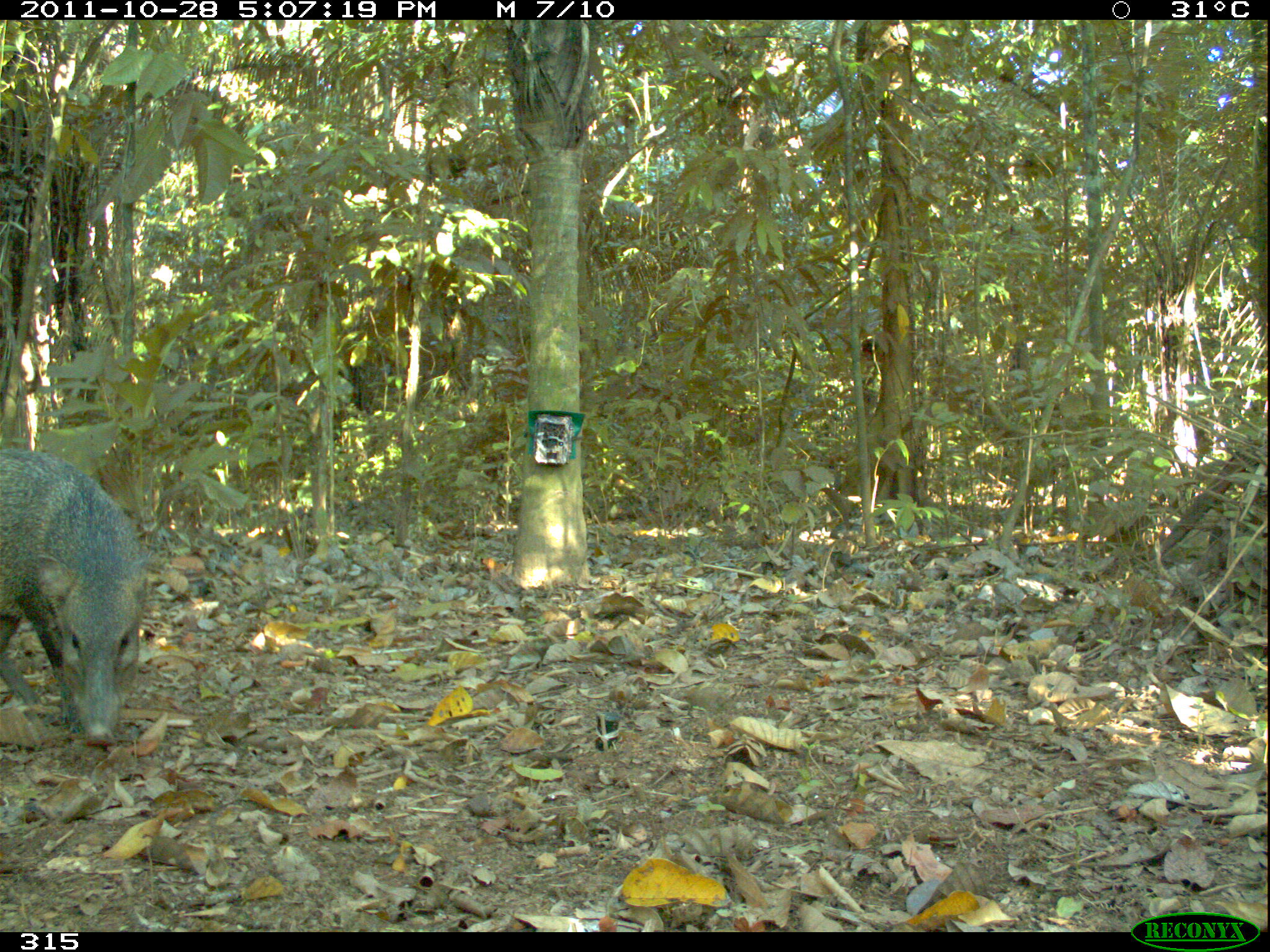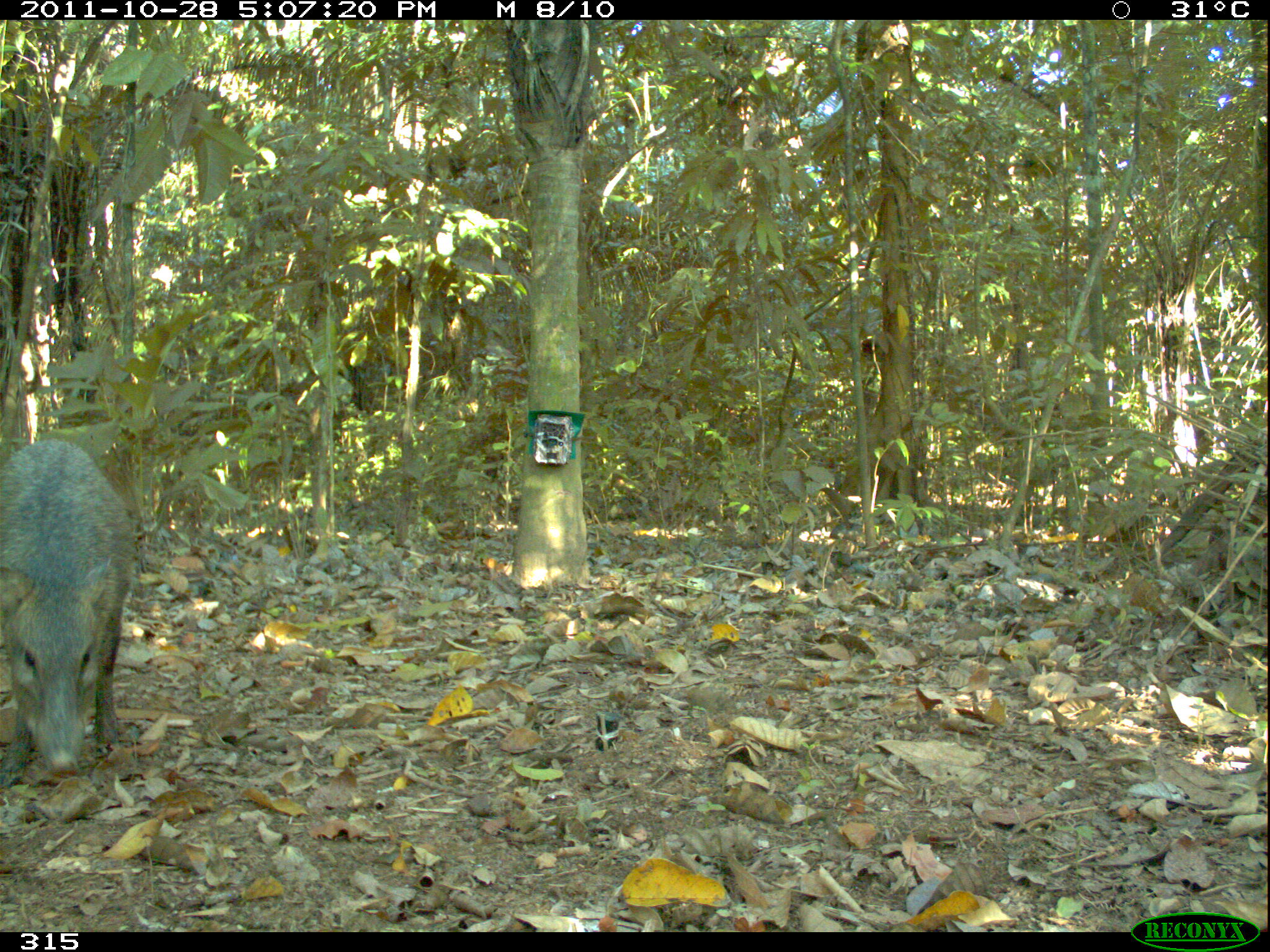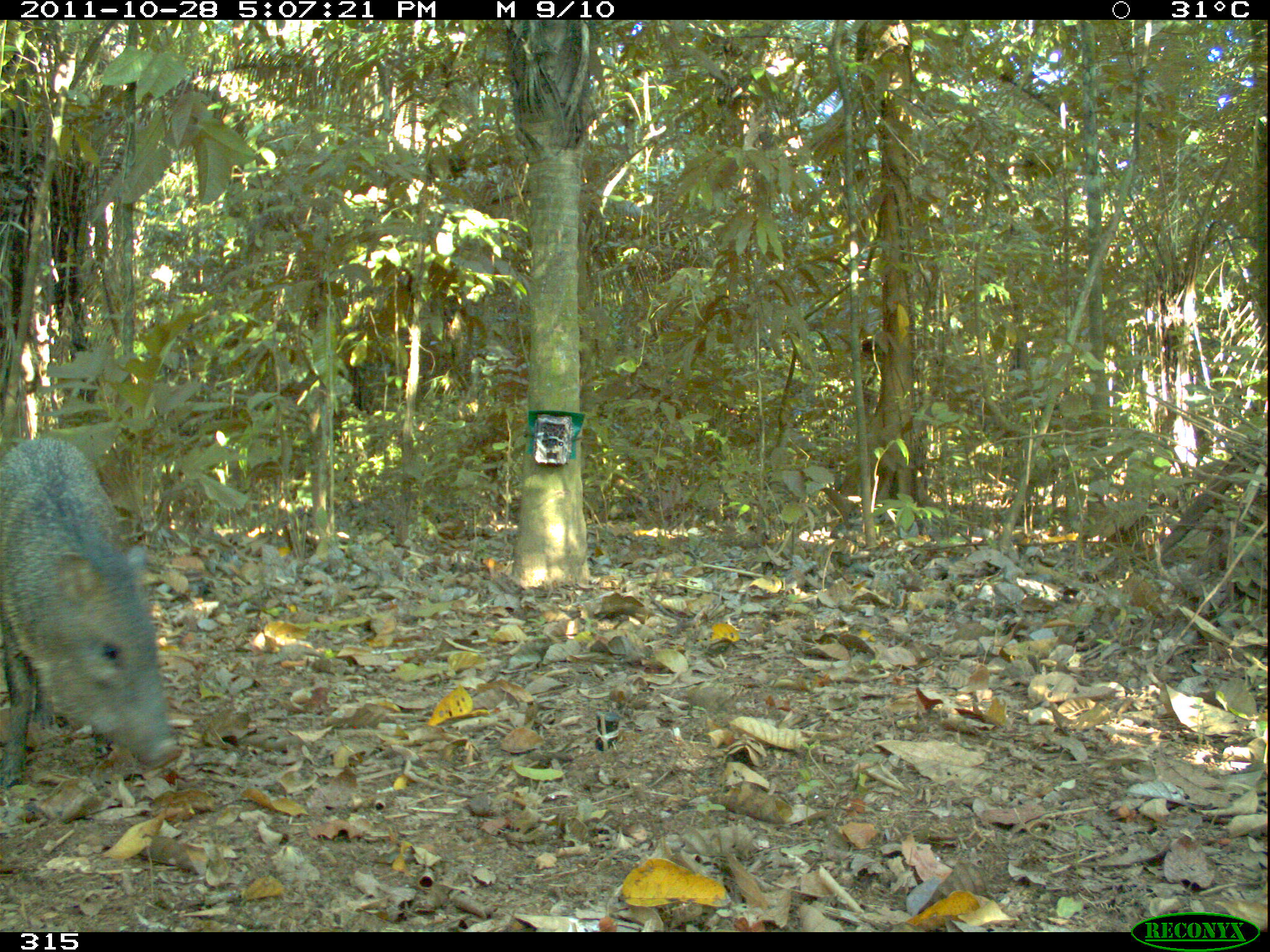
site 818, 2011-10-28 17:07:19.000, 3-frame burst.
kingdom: Animalia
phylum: Chordata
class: Mammalia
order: Artiodactyla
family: Tayassuidae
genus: Pecari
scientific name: Pecari tajacu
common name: collared peccary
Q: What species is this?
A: Pecari tajacu (collared peccary).